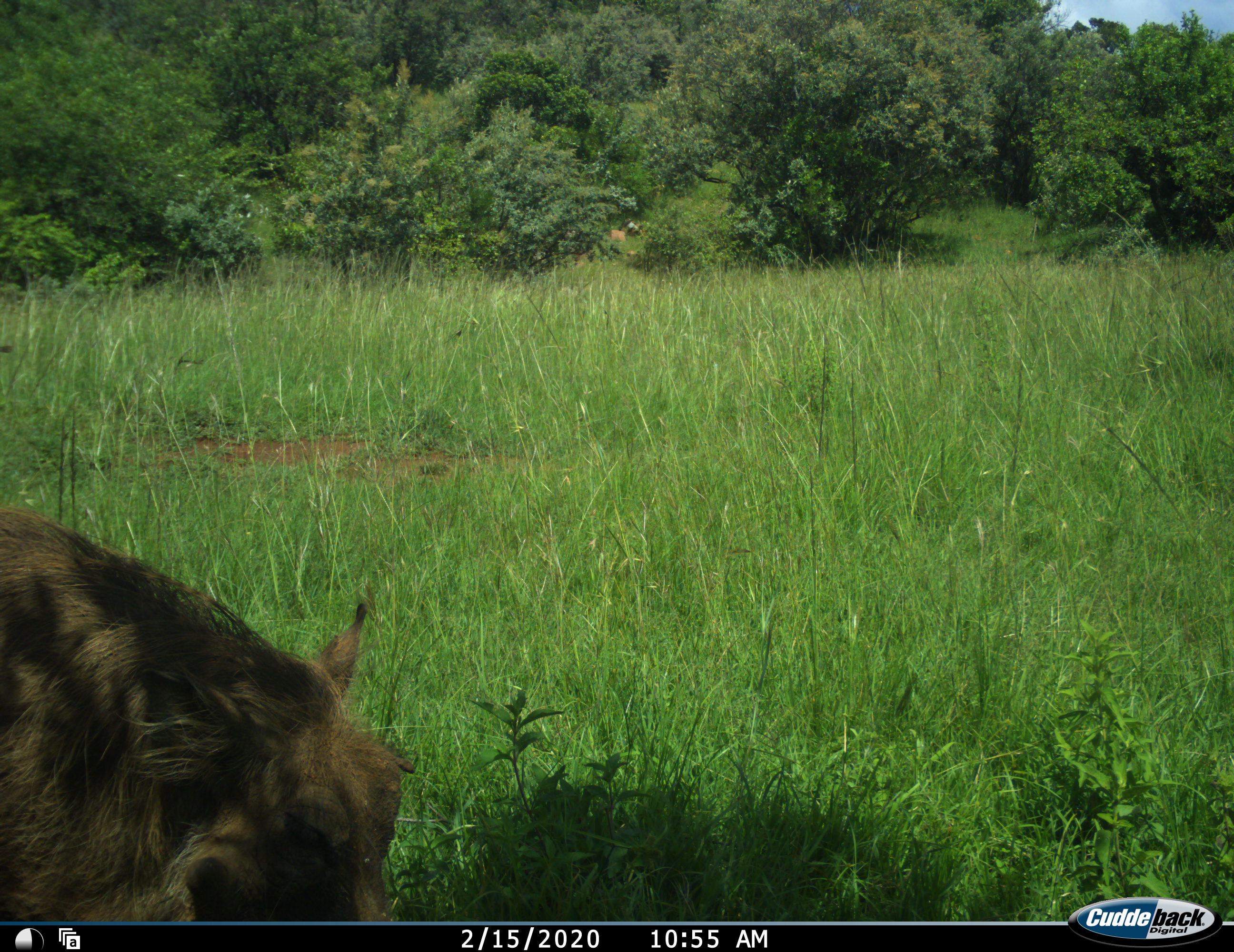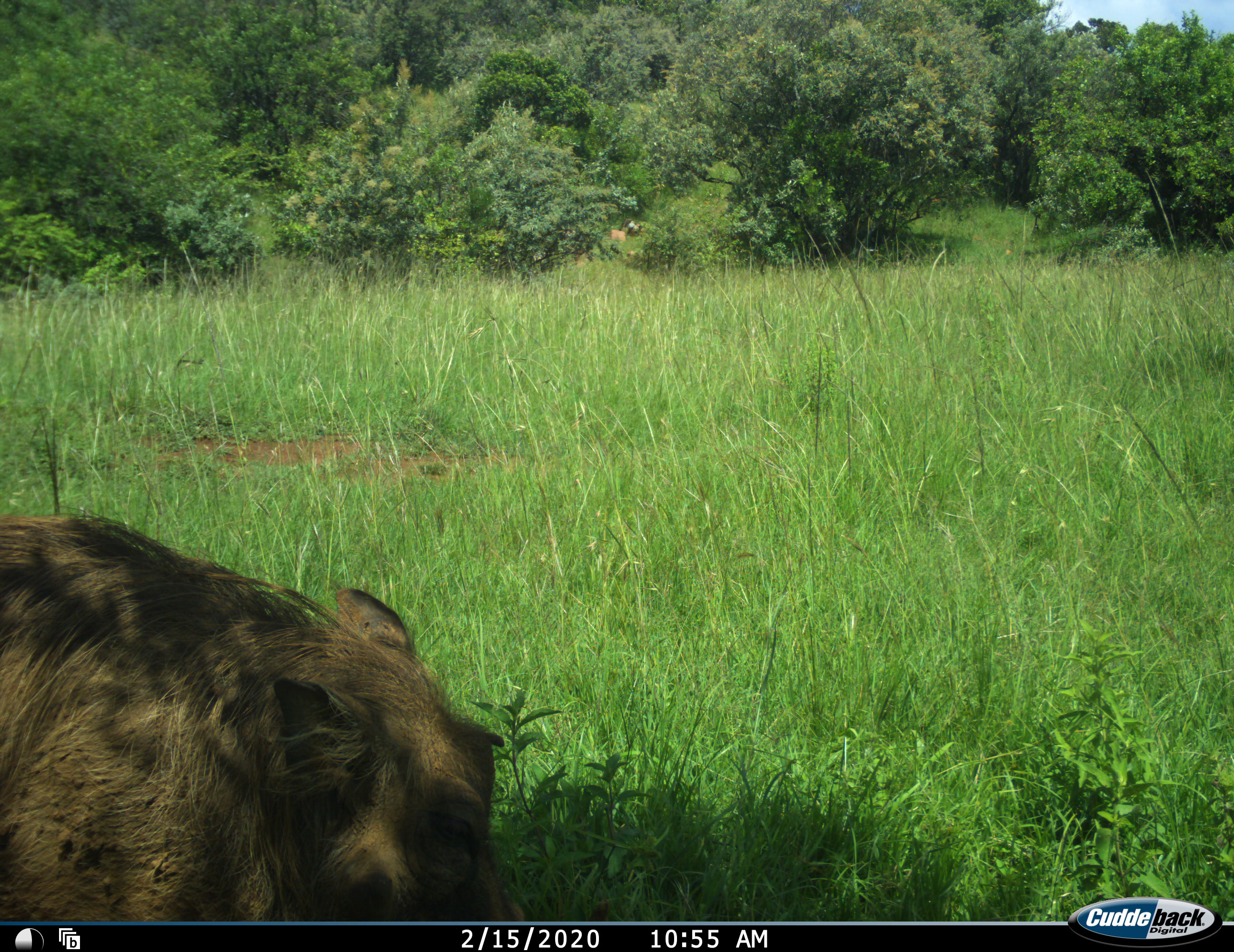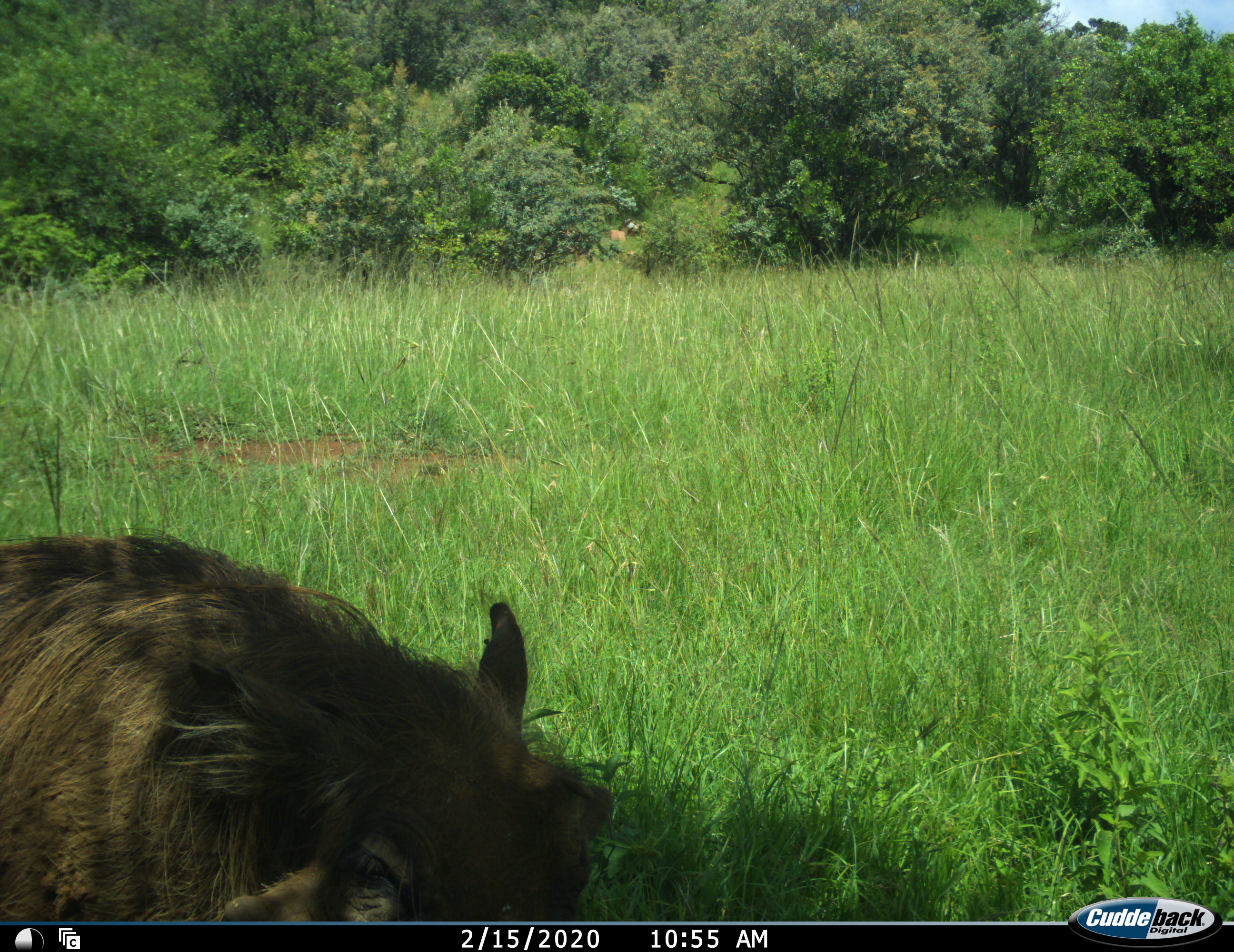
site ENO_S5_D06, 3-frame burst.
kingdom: Animalia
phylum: Chordata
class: Mammalia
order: Artiodactyla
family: Suidae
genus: Phacochoerus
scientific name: Phacochoerus africanus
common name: warthog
Warthog (Phacochoerus africanus), count 1. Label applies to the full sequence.